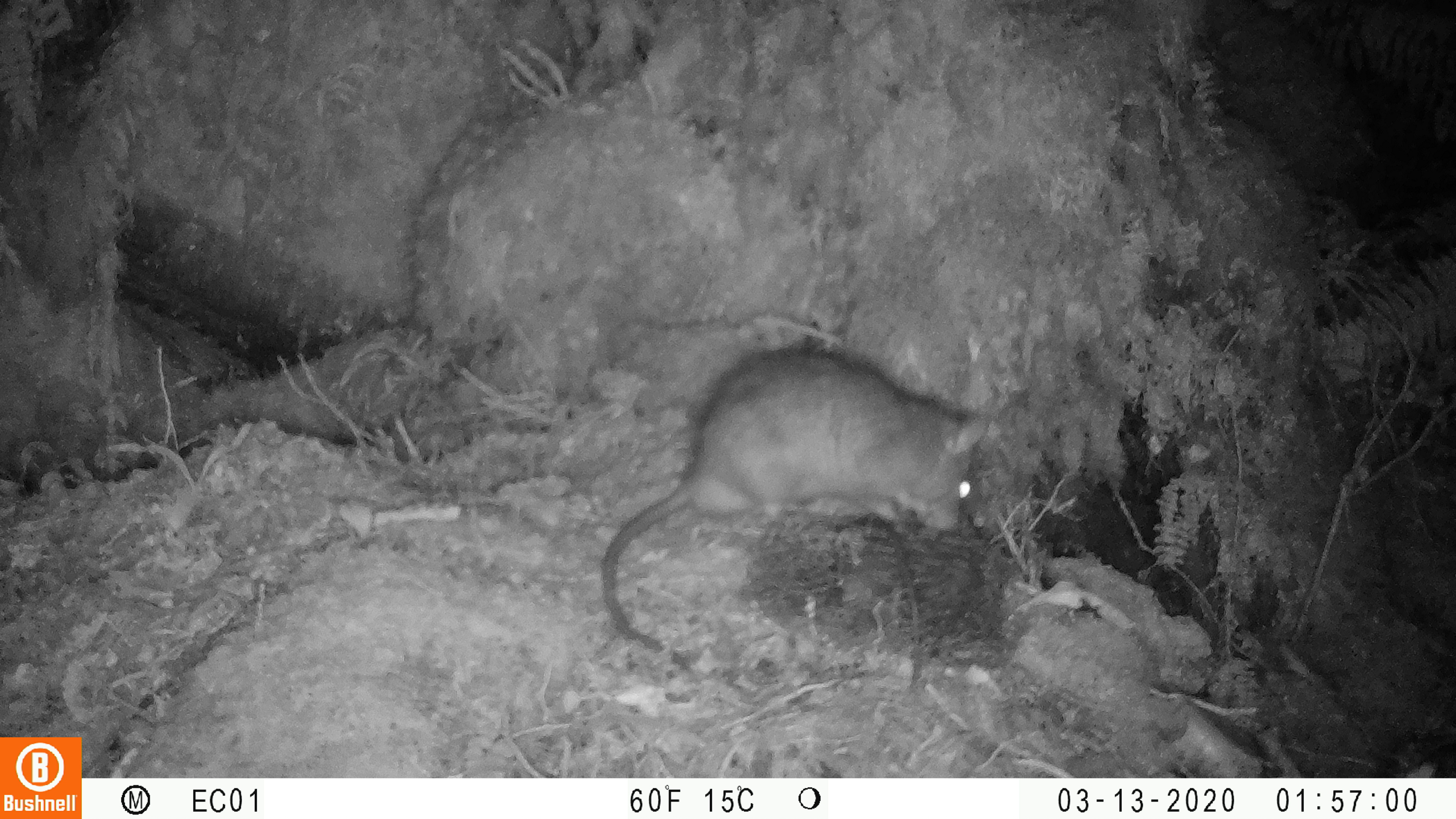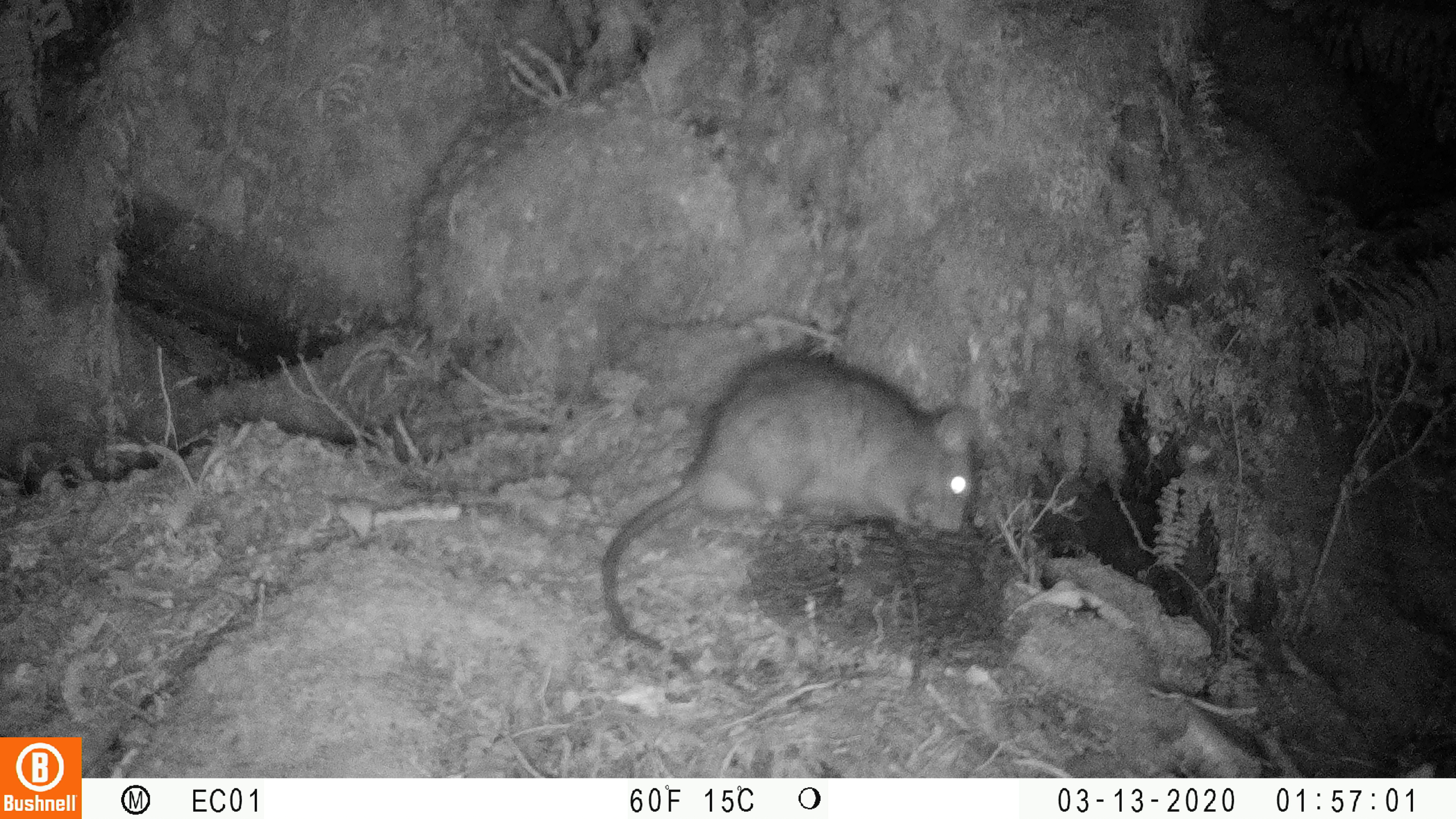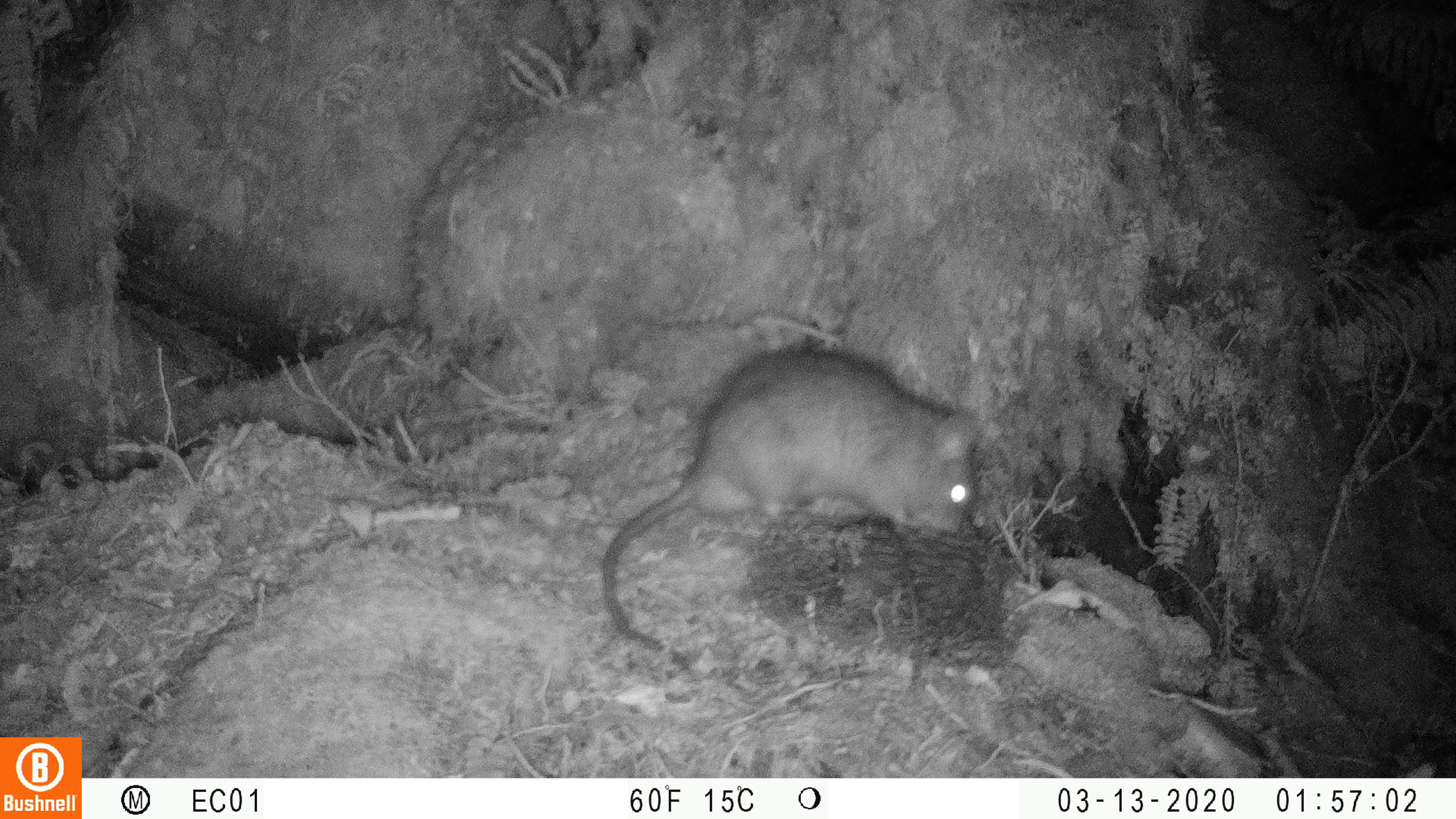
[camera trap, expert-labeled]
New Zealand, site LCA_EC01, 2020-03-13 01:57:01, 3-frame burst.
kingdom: Animalia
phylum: Chordata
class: Mammalia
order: Rodentia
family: Muridae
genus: Rattus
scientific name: Rattus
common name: rat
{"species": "rat (Rattus)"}